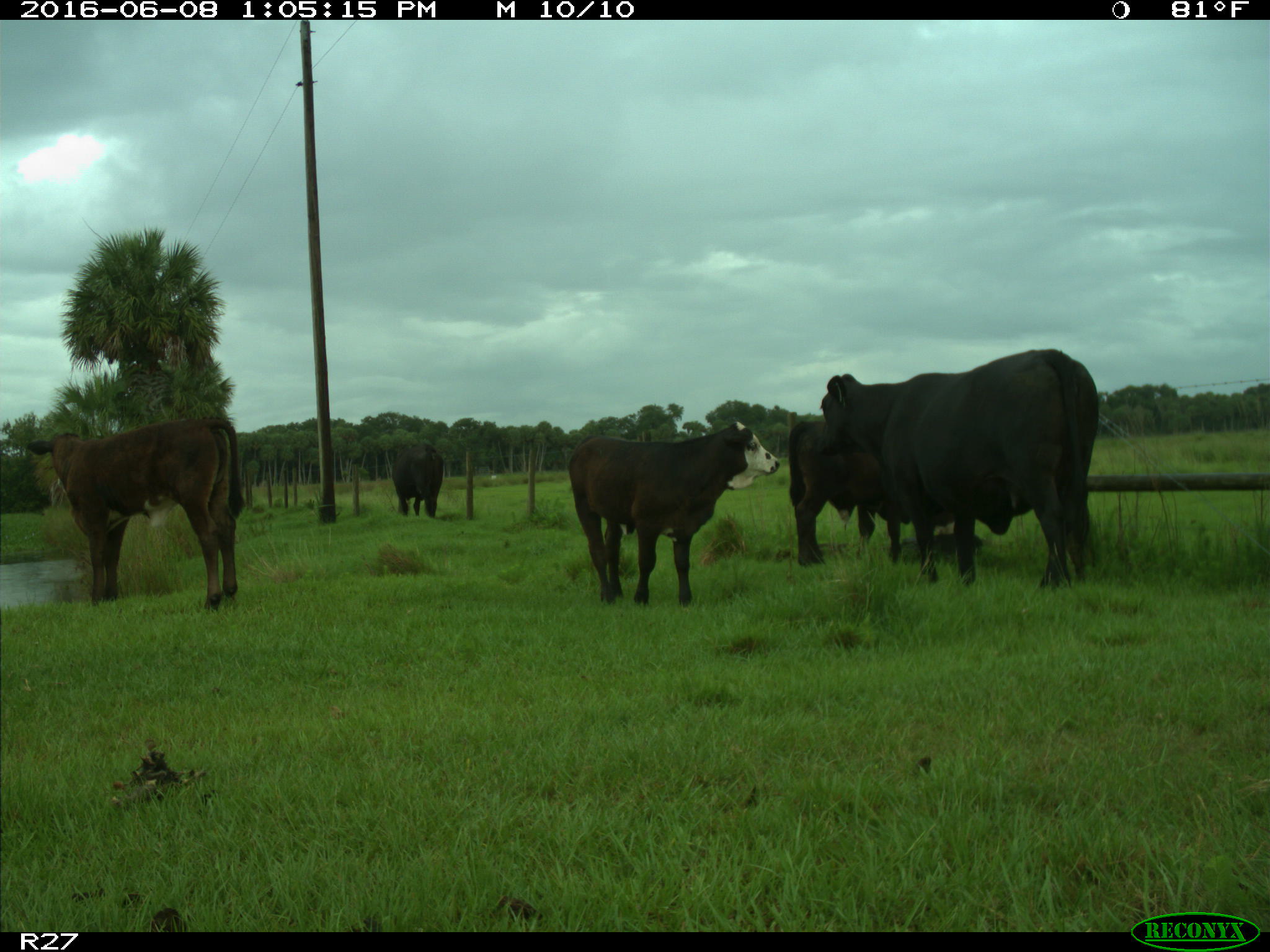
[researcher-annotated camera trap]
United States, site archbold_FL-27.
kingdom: Animalia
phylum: Chordata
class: Mammalia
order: Artiodactyla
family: Bovidae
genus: Bos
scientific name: Bos taurus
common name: domestic cow